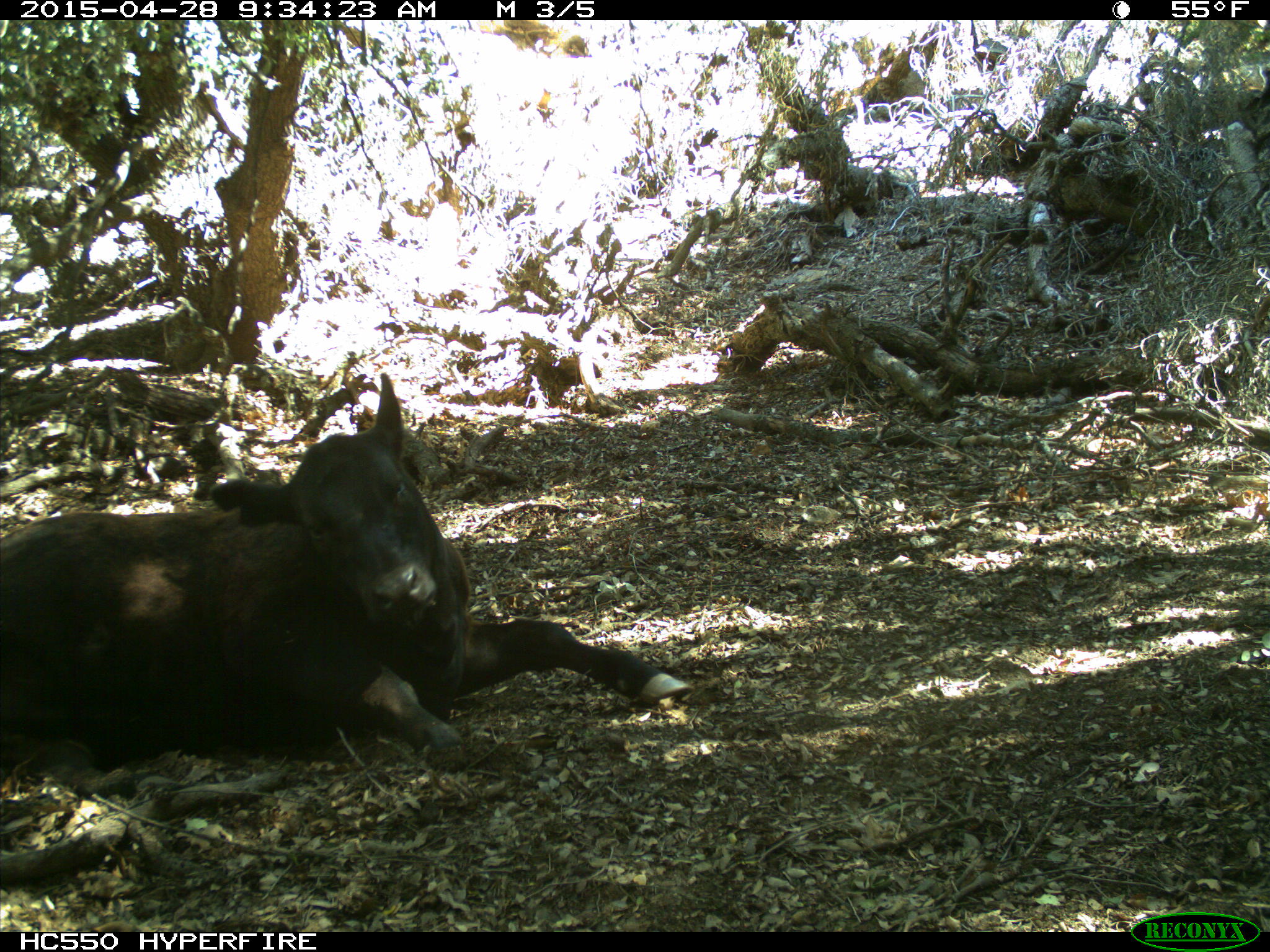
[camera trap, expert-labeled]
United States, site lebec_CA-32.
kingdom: Animalia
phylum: Chordata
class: Mammalia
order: Artiodactyla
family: Bovidae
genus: Bos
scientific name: Bos taurus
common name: domestic cow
Bos taurus (domestic cow).